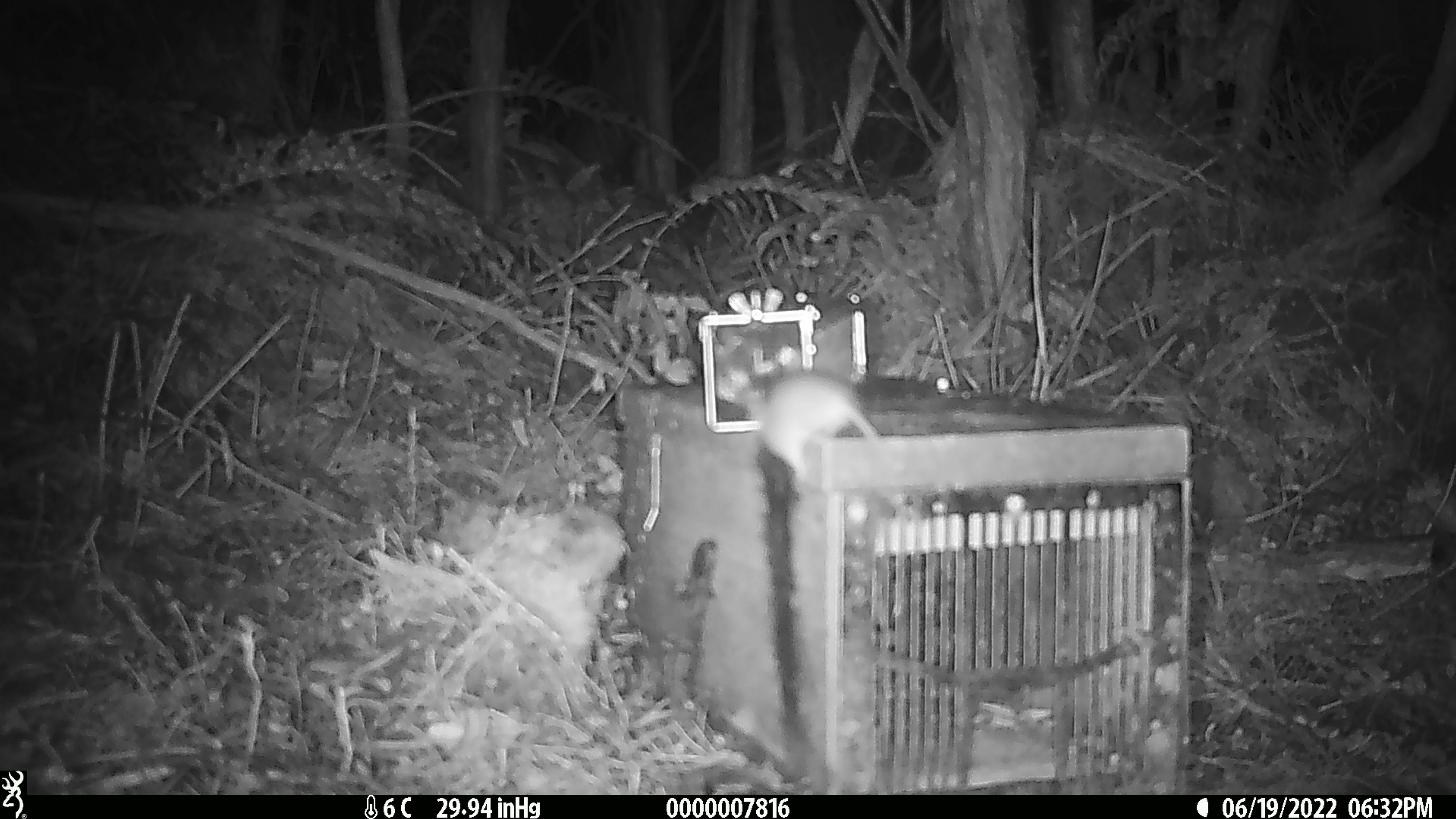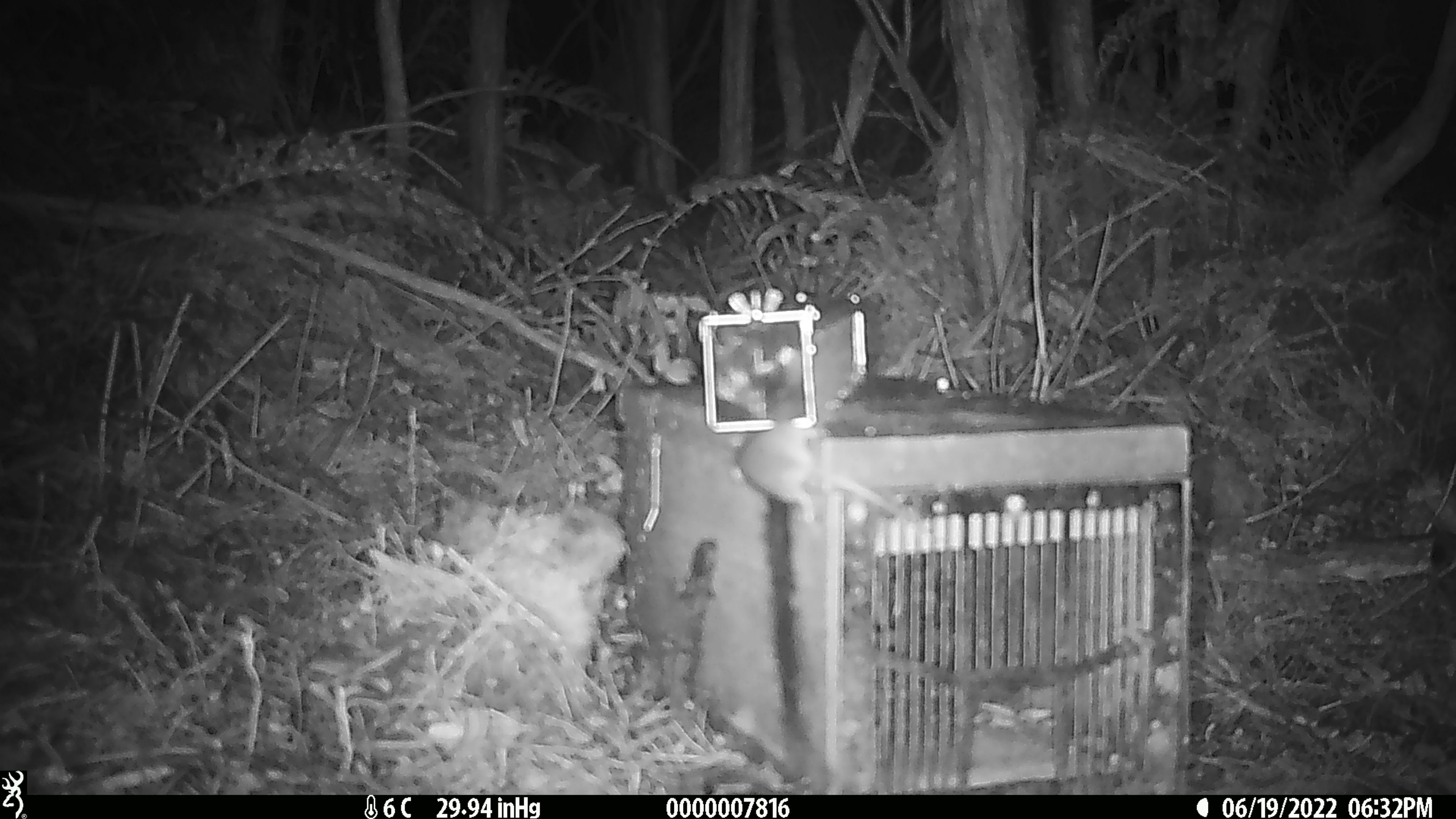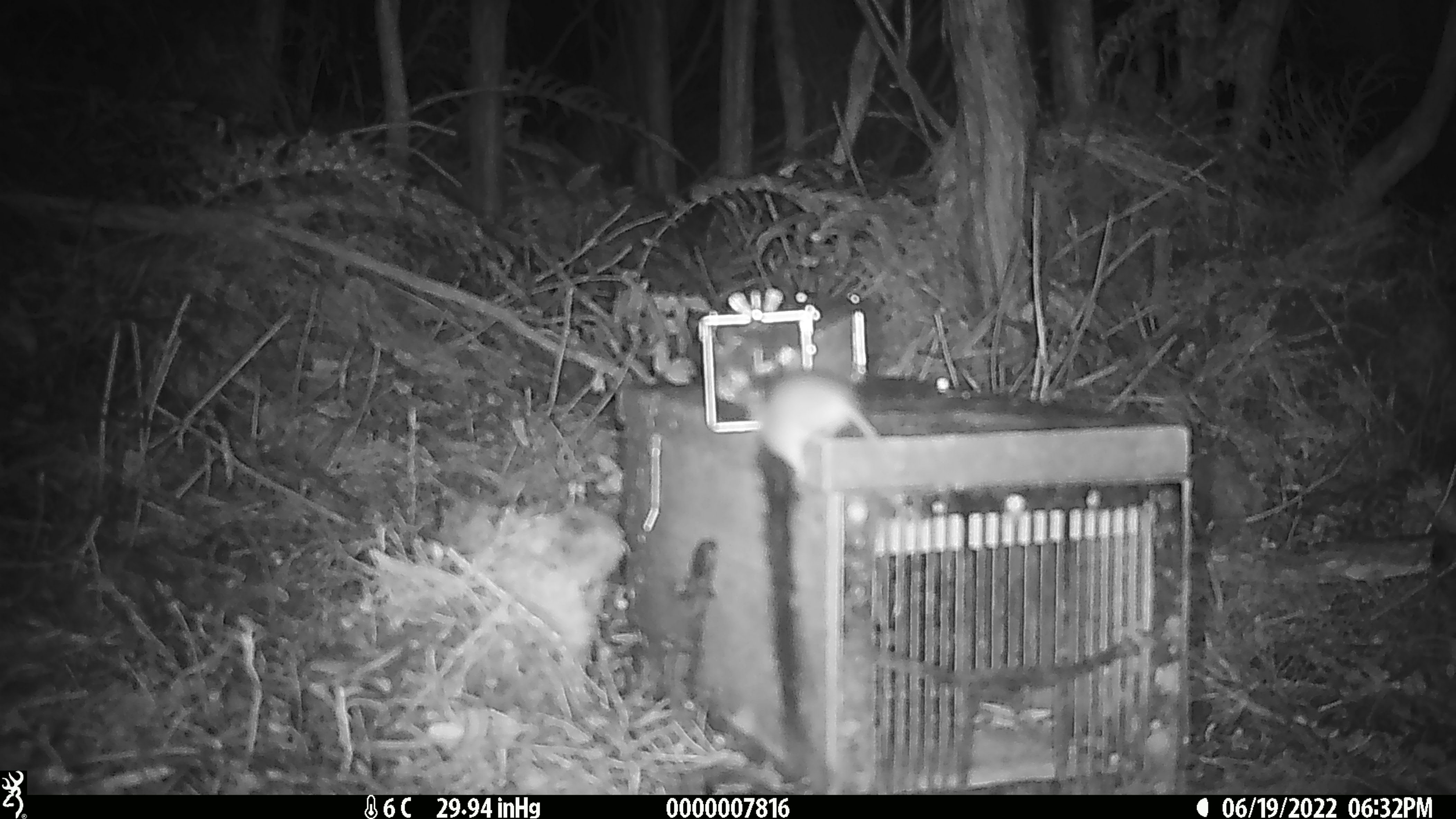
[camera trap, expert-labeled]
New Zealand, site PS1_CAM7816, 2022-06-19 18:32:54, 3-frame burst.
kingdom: Animalia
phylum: Chordata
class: Mammalia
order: Rodentia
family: Muridae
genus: Mus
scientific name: Mus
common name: mouse